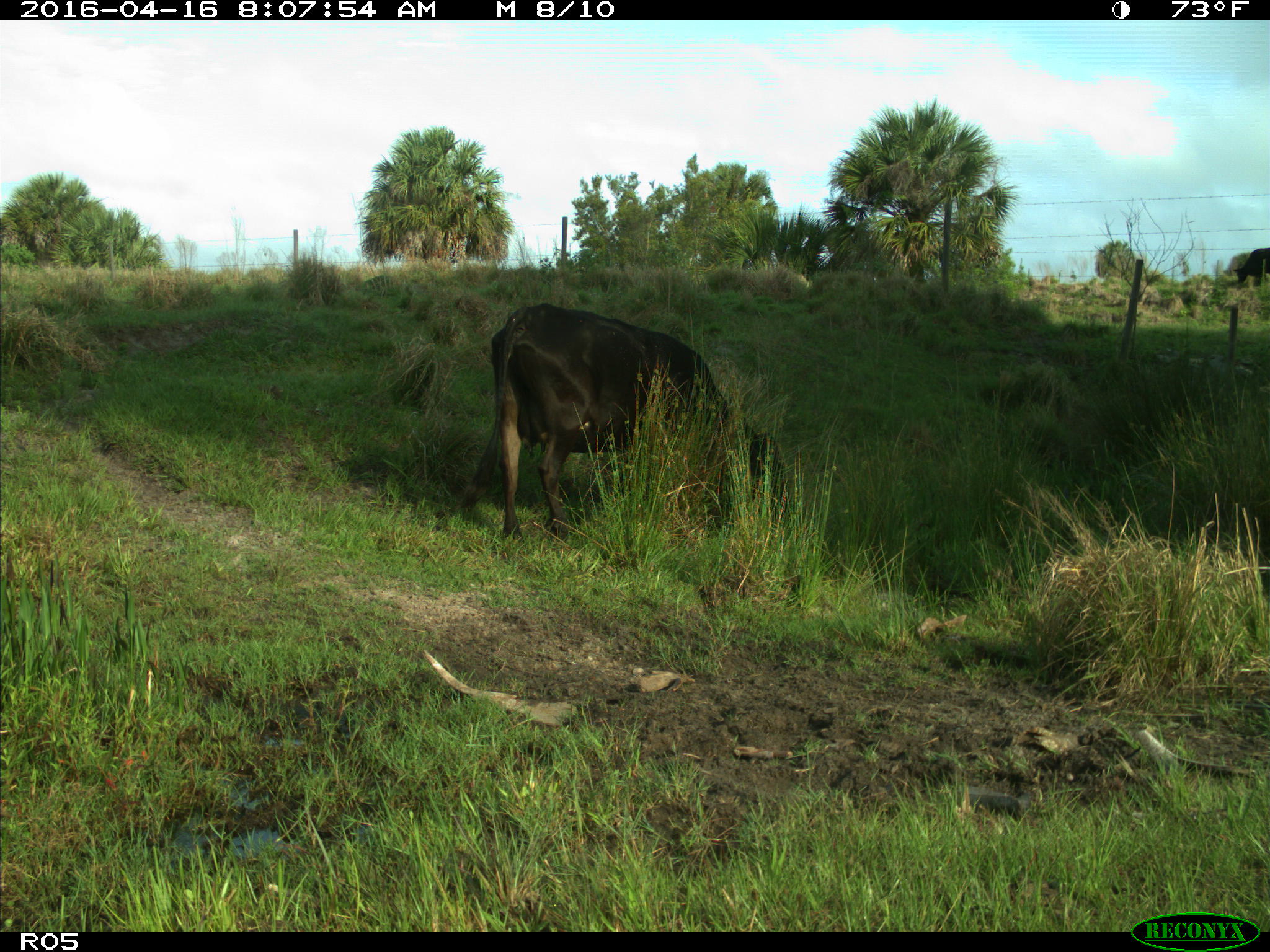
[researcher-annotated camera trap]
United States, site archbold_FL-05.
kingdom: Animalia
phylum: Chordata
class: Mammalia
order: Artiodactyla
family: Bovidae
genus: Bos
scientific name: Bos taurus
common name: domestic cow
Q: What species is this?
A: Bos taurus (domestic cow).